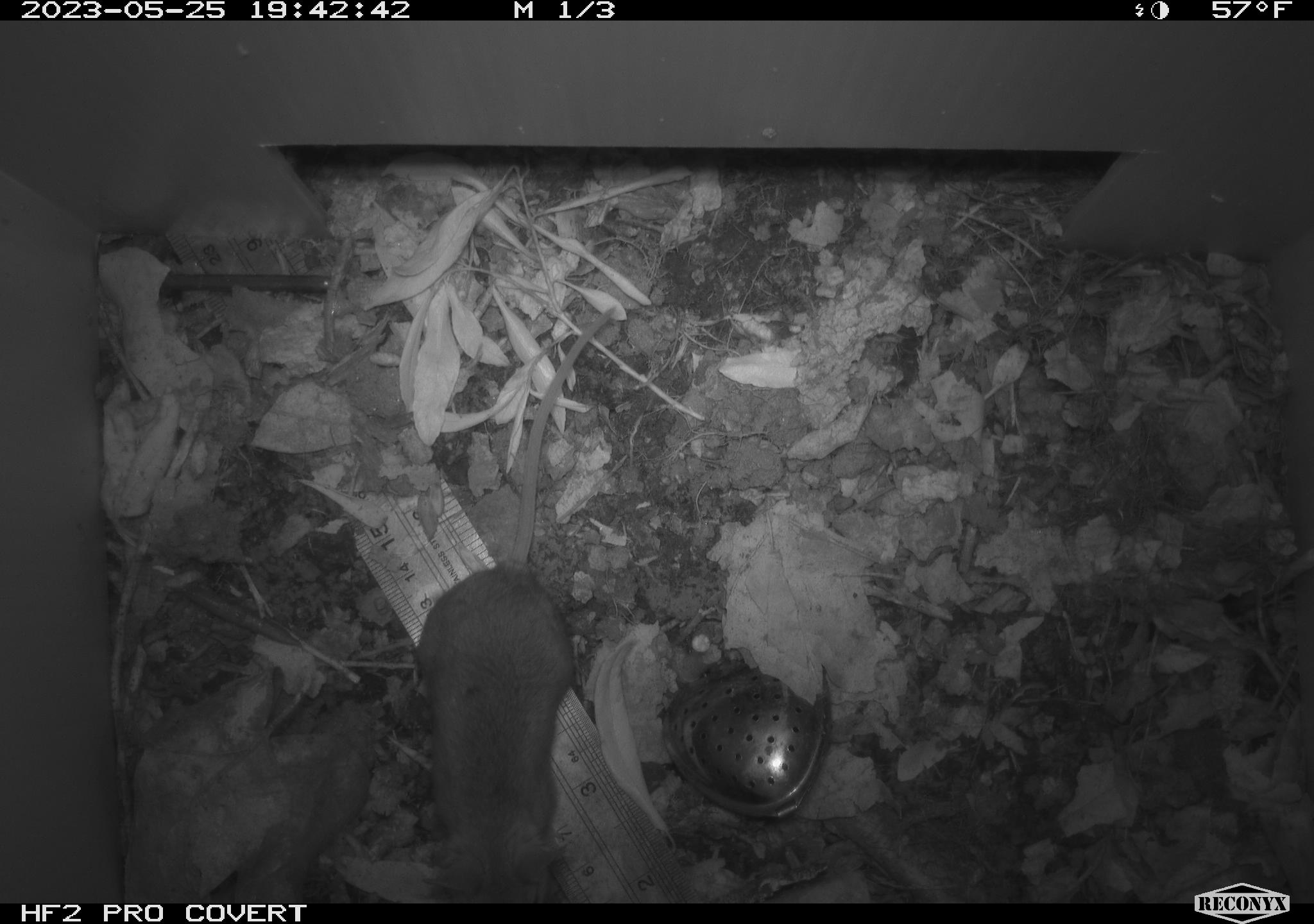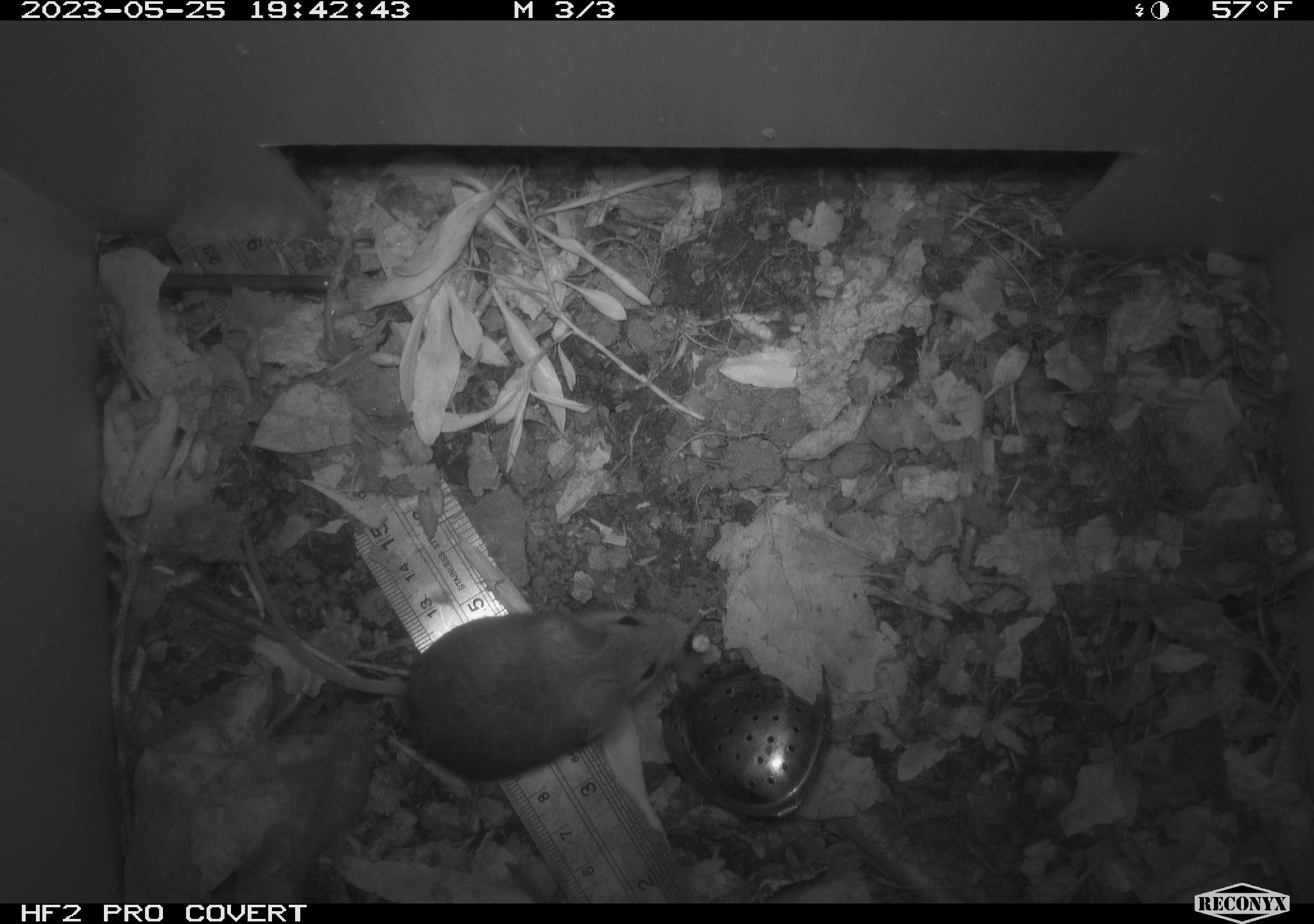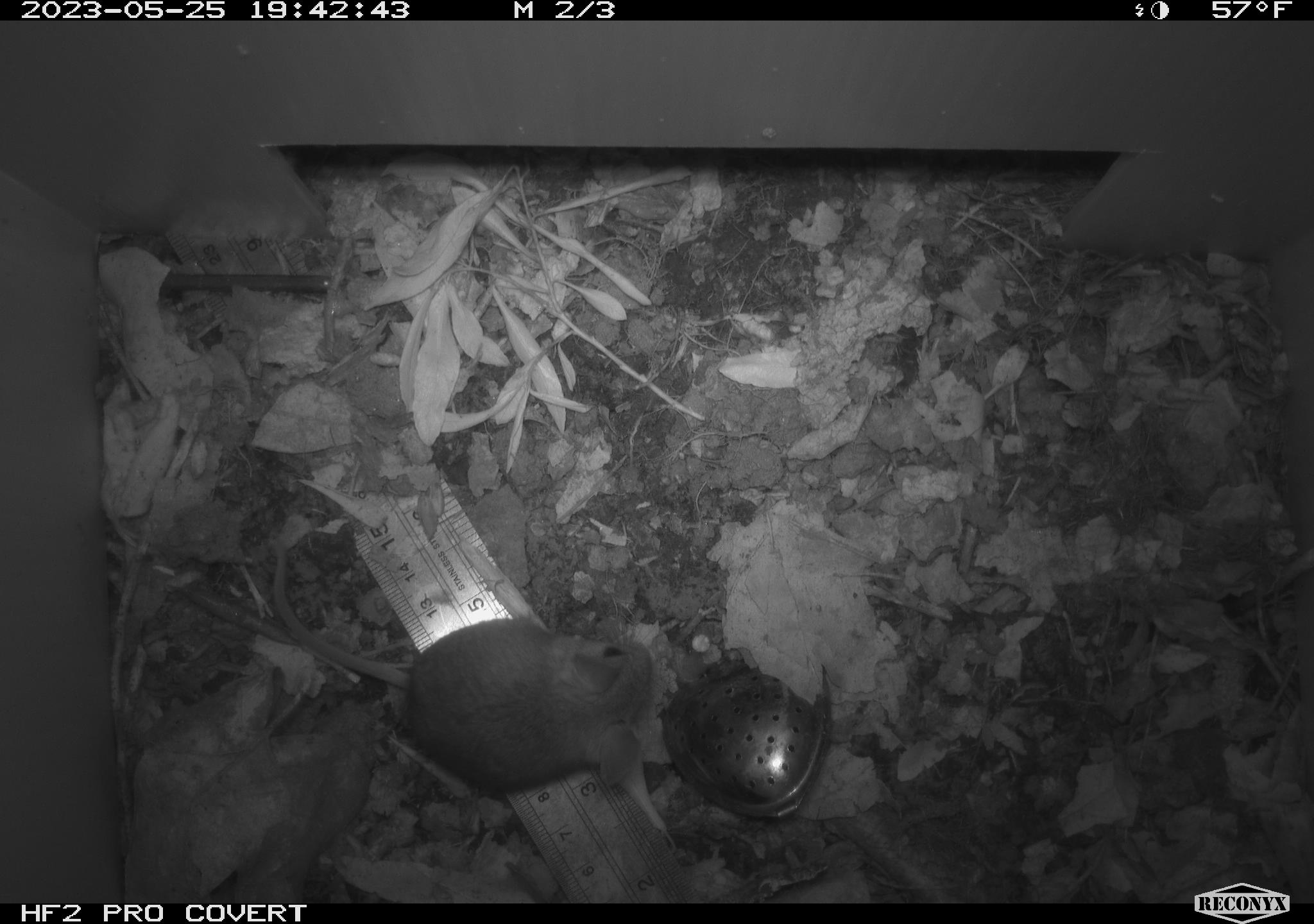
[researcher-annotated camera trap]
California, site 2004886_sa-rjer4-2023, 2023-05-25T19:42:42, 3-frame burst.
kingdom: Animalia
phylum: Chordata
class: Mammalia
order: Rodentia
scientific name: Rodentia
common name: mouse species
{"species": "mouse species (Rodentia)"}